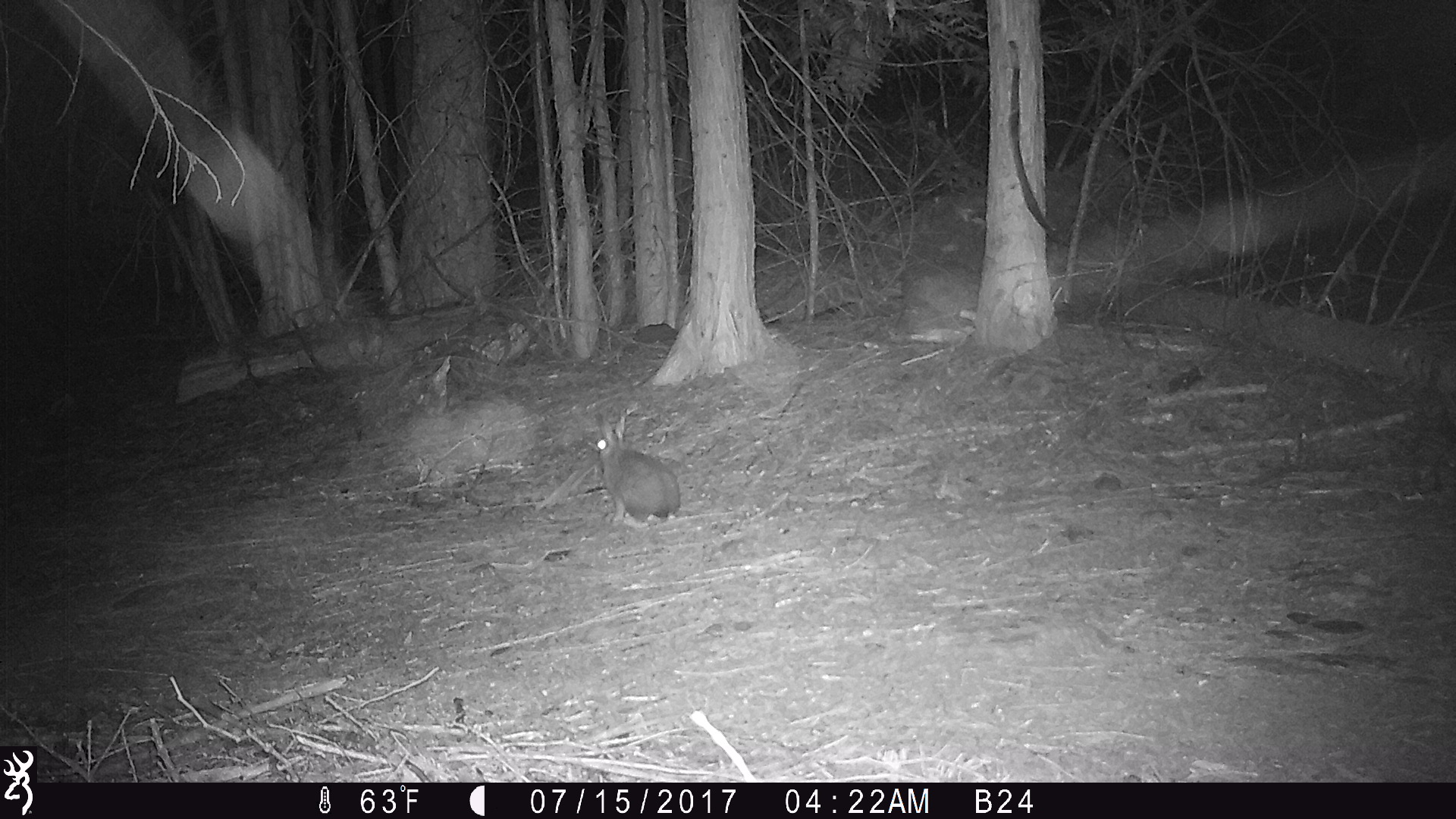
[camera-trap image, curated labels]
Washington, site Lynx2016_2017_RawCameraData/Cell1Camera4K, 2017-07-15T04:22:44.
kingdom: Animalia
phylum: Chordata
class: Mammalia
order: Lagomorpha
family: Leporidae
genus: Lepus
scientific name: Lepus americanus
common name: snowshoe hare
Lepus americanus (snowshoe hare). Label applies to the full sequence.